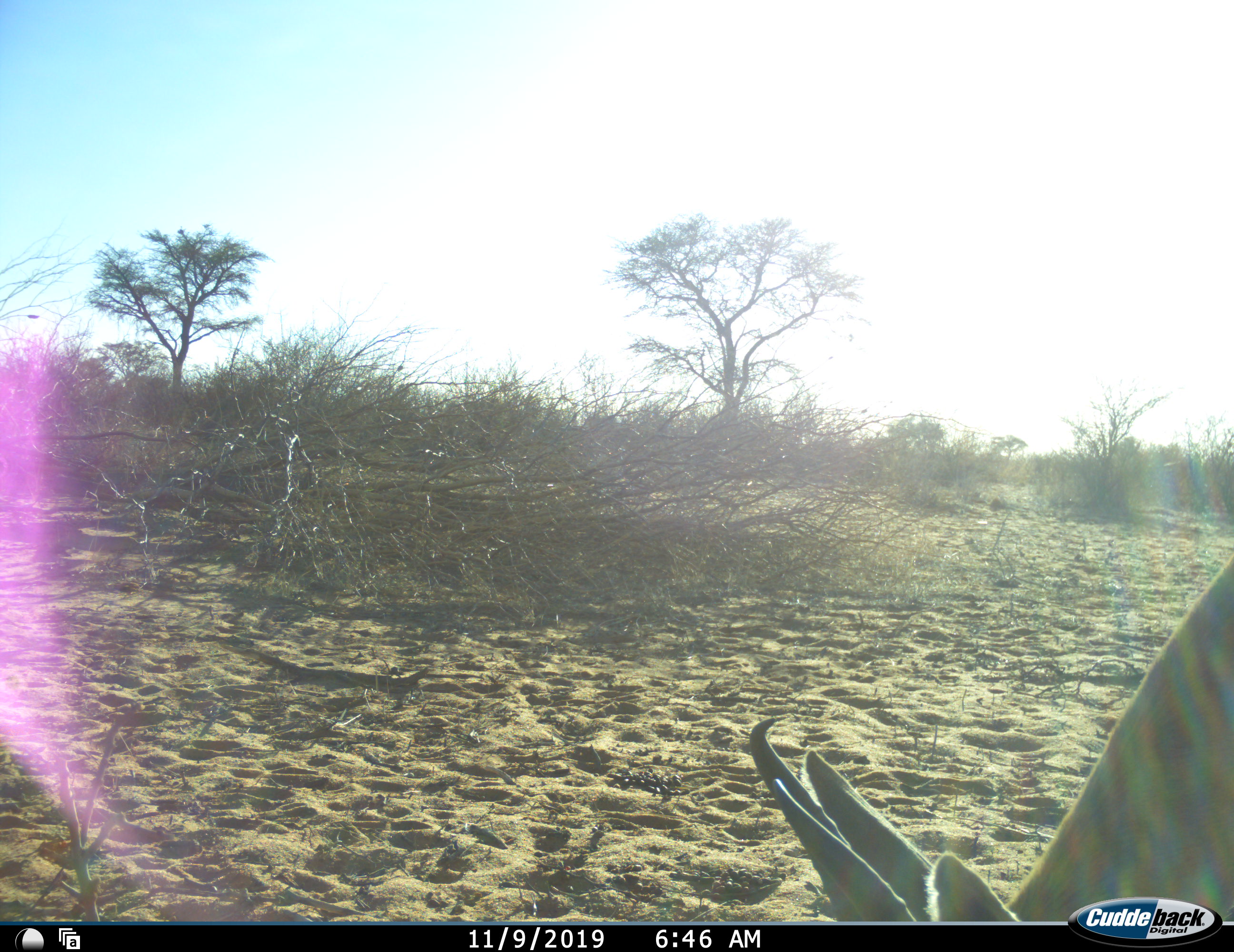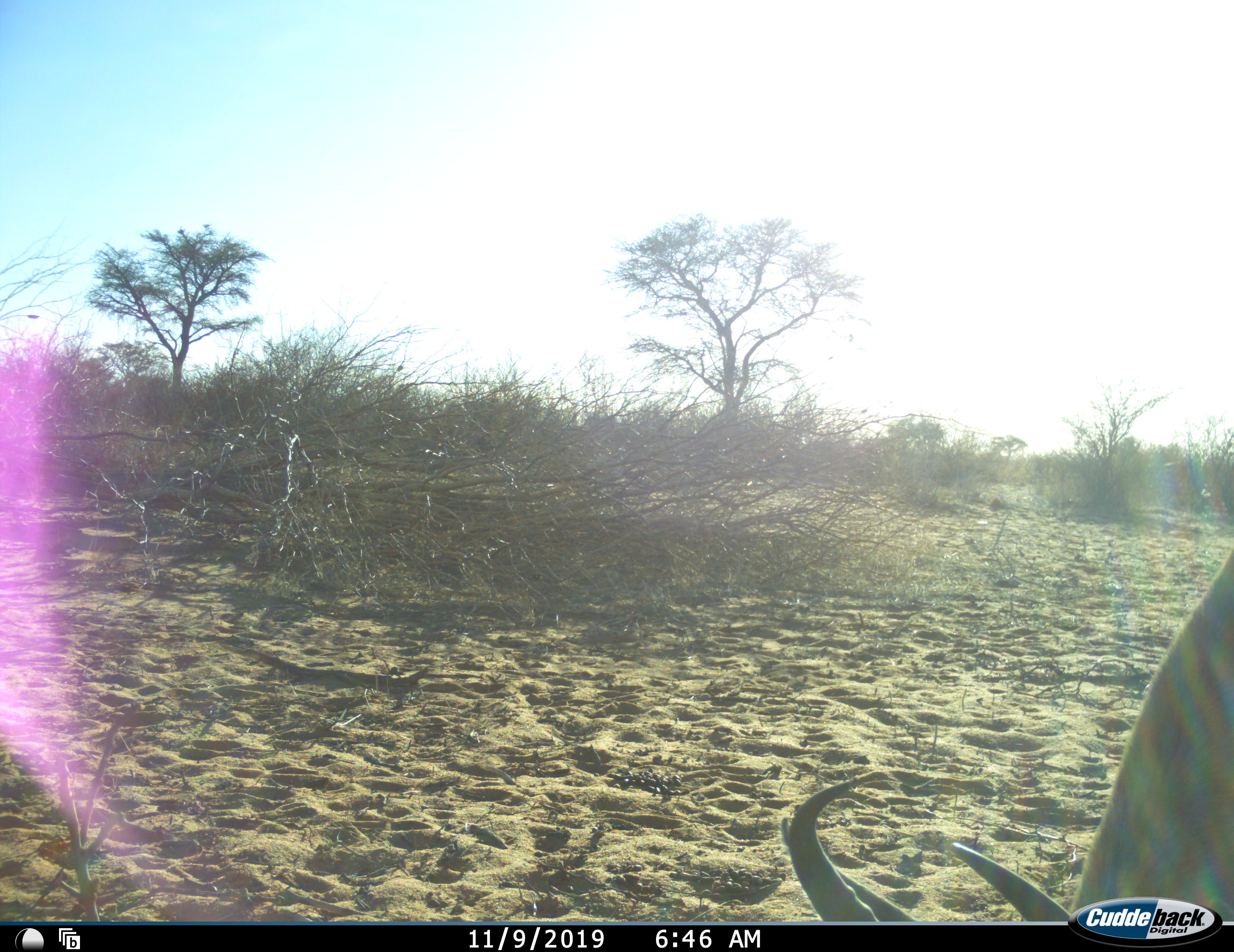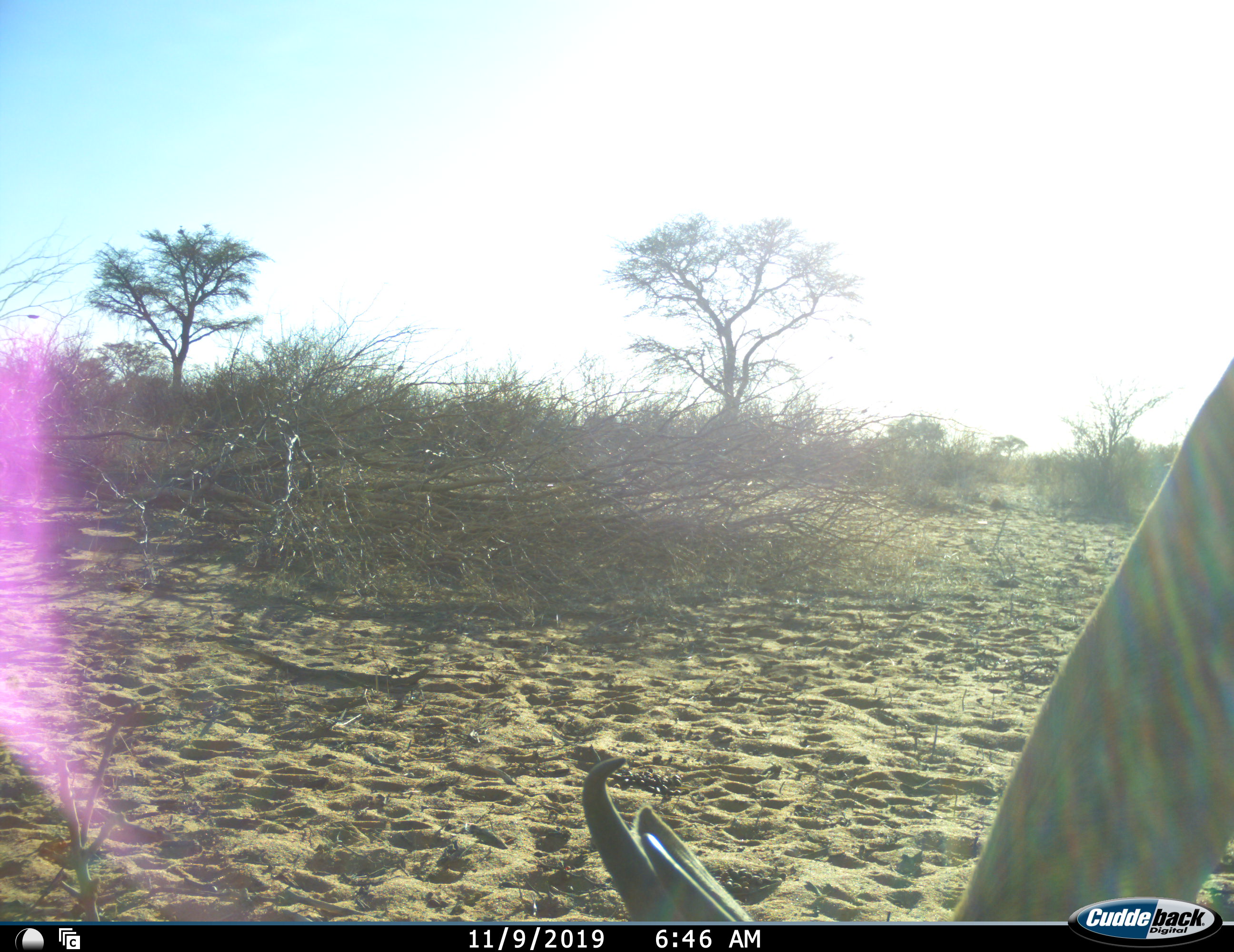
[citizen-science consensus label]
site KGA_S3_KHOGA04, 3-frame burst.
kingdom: Animalia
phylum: Chordata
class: Mammalia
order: Artiodactyla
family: Bovidae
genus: Antidorcas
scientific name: Antidorcas marsupialis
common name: springbok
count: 1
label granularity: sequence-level